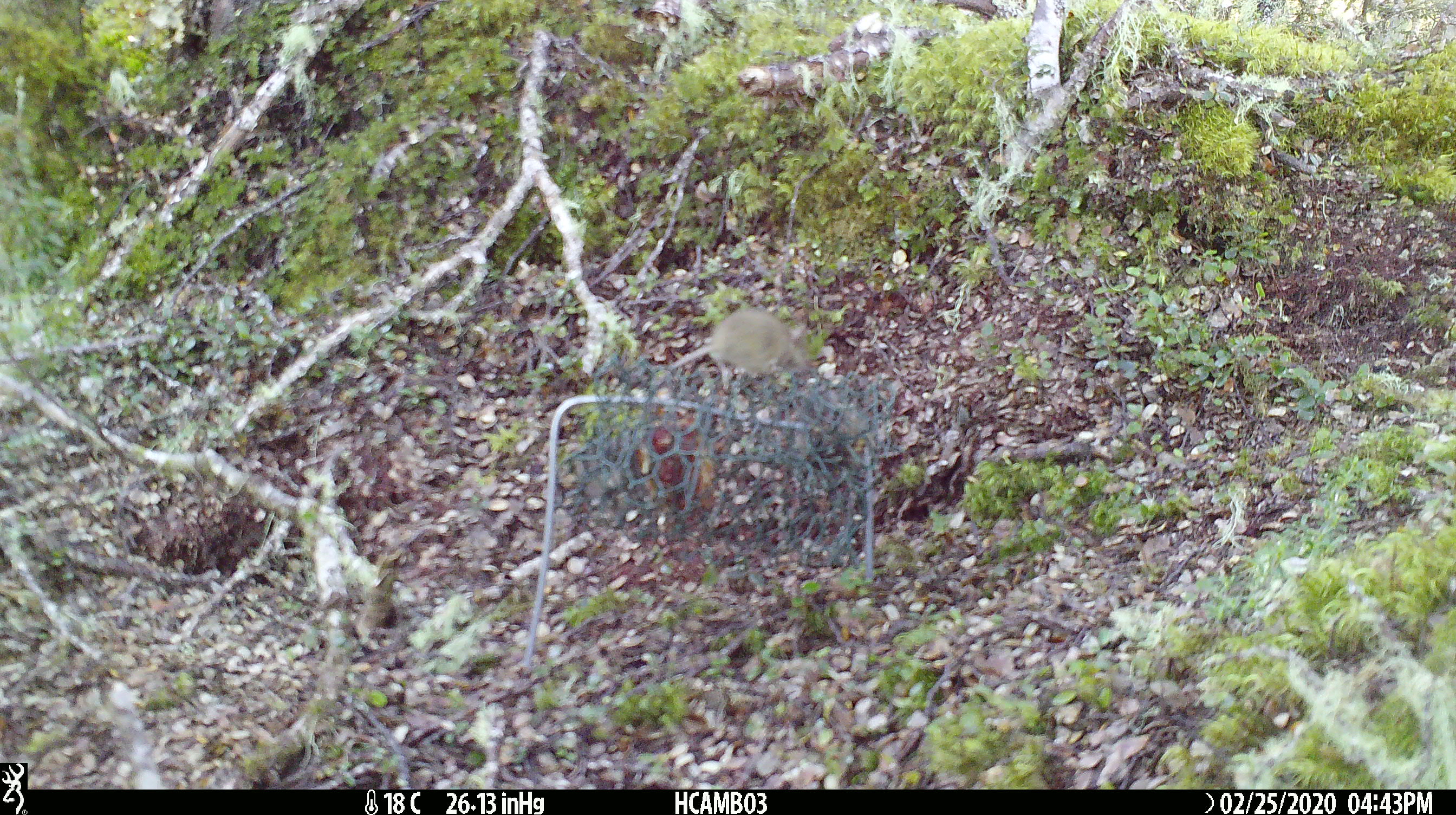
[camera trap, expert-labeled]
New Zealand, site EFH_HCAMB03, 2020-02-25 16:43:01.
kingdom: Animalia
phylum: Chordata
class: Mammalia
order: Rodentia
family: Muridae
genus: Mus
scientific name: Mus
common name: mouse